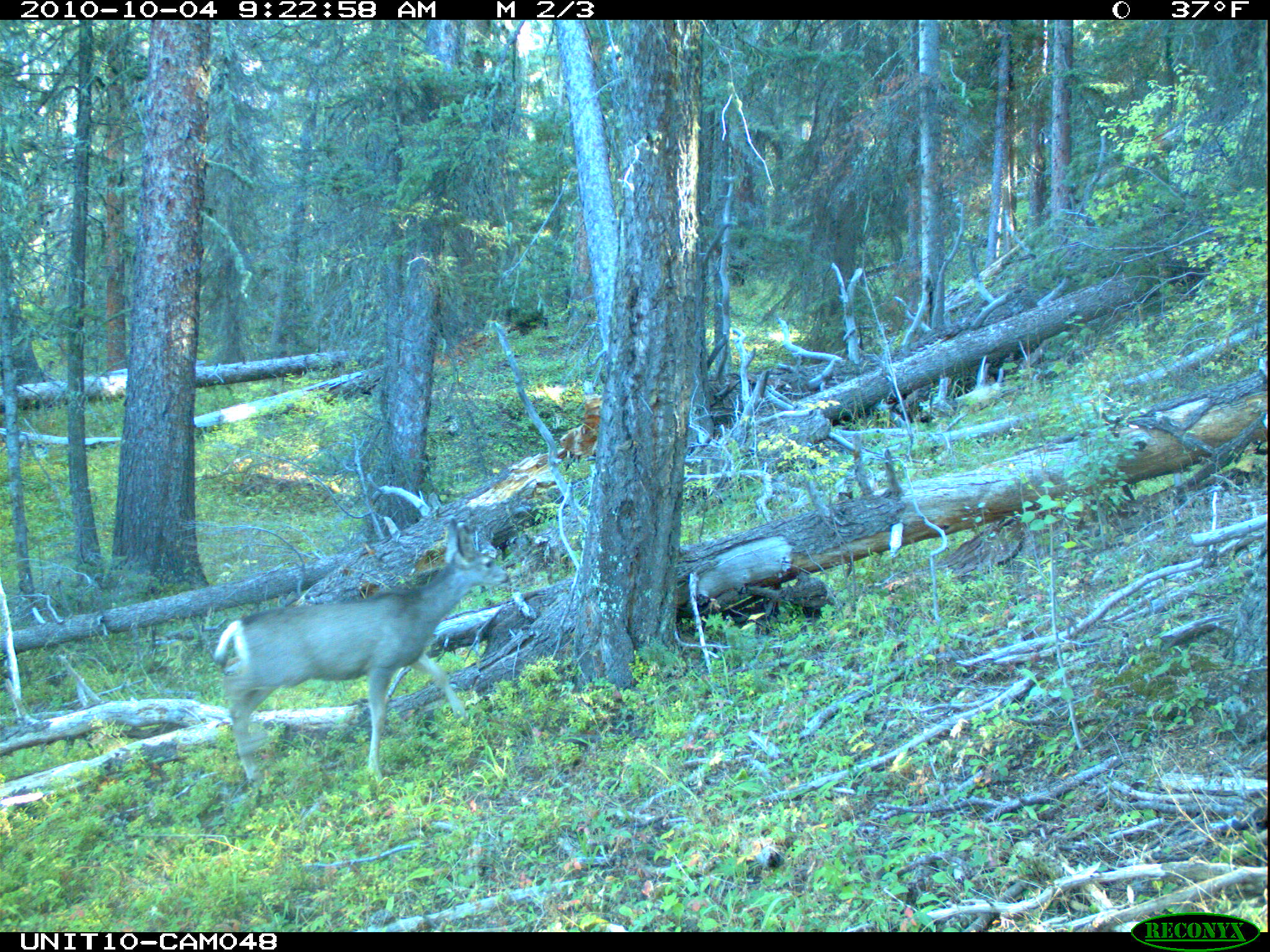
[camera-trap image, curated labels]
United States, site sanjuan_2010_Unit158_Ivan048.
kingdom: Animalia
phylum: Chordata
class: Mammalia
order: Artiodactyla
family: Cervidae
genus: Odocoileus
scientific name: Odocoileus hemionus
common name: mule deer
Odocoileus hemionus (mule deer).